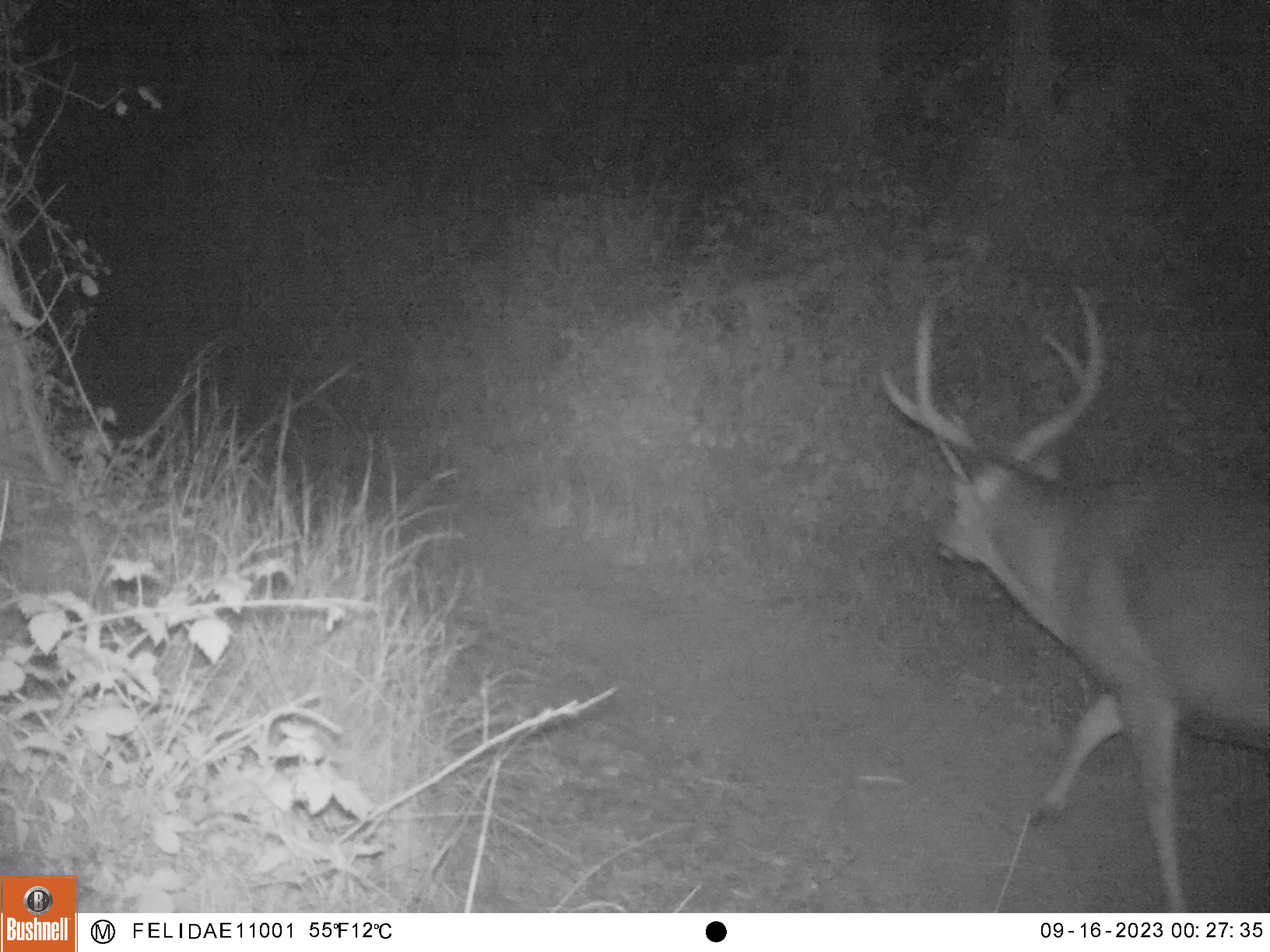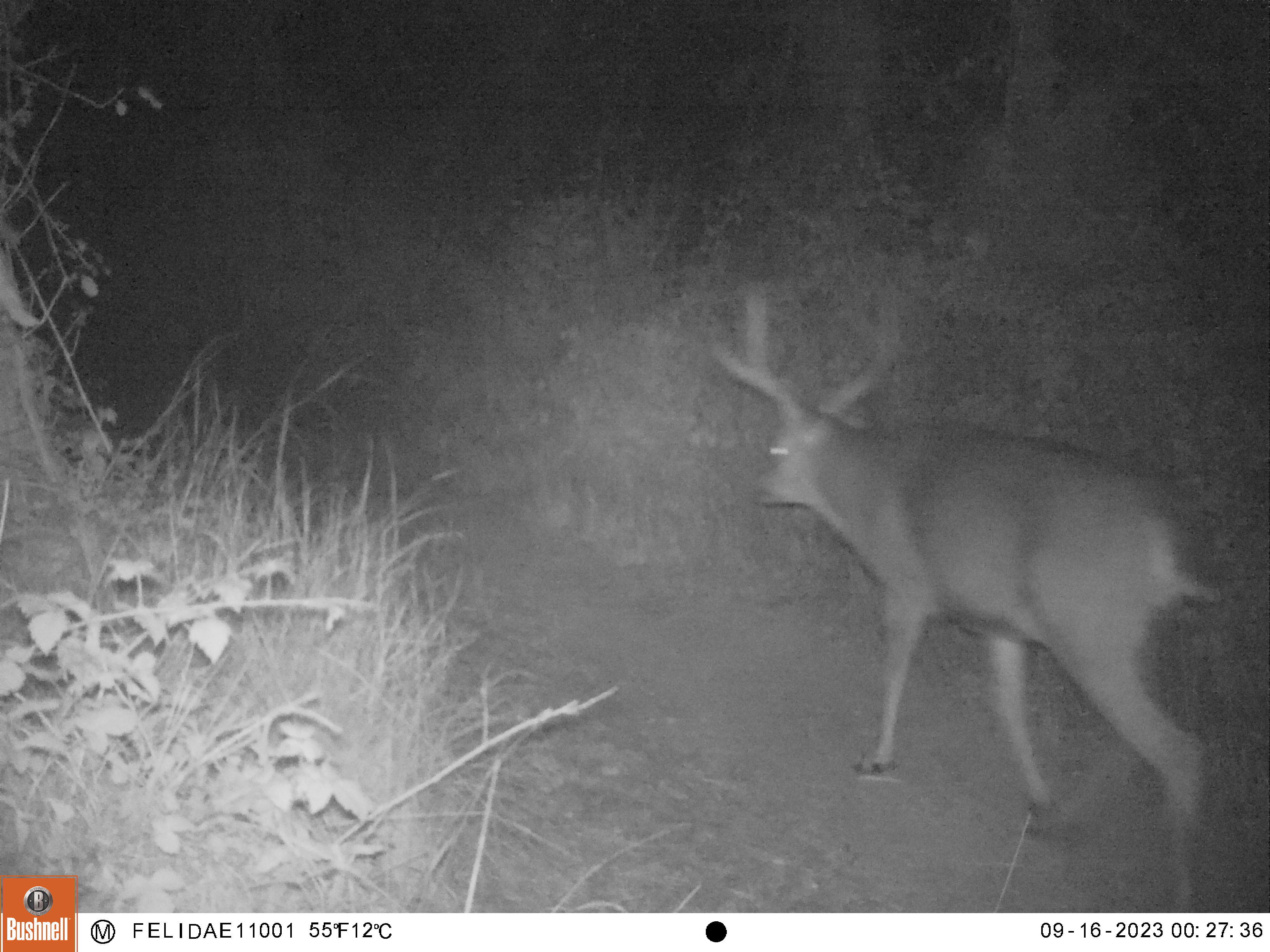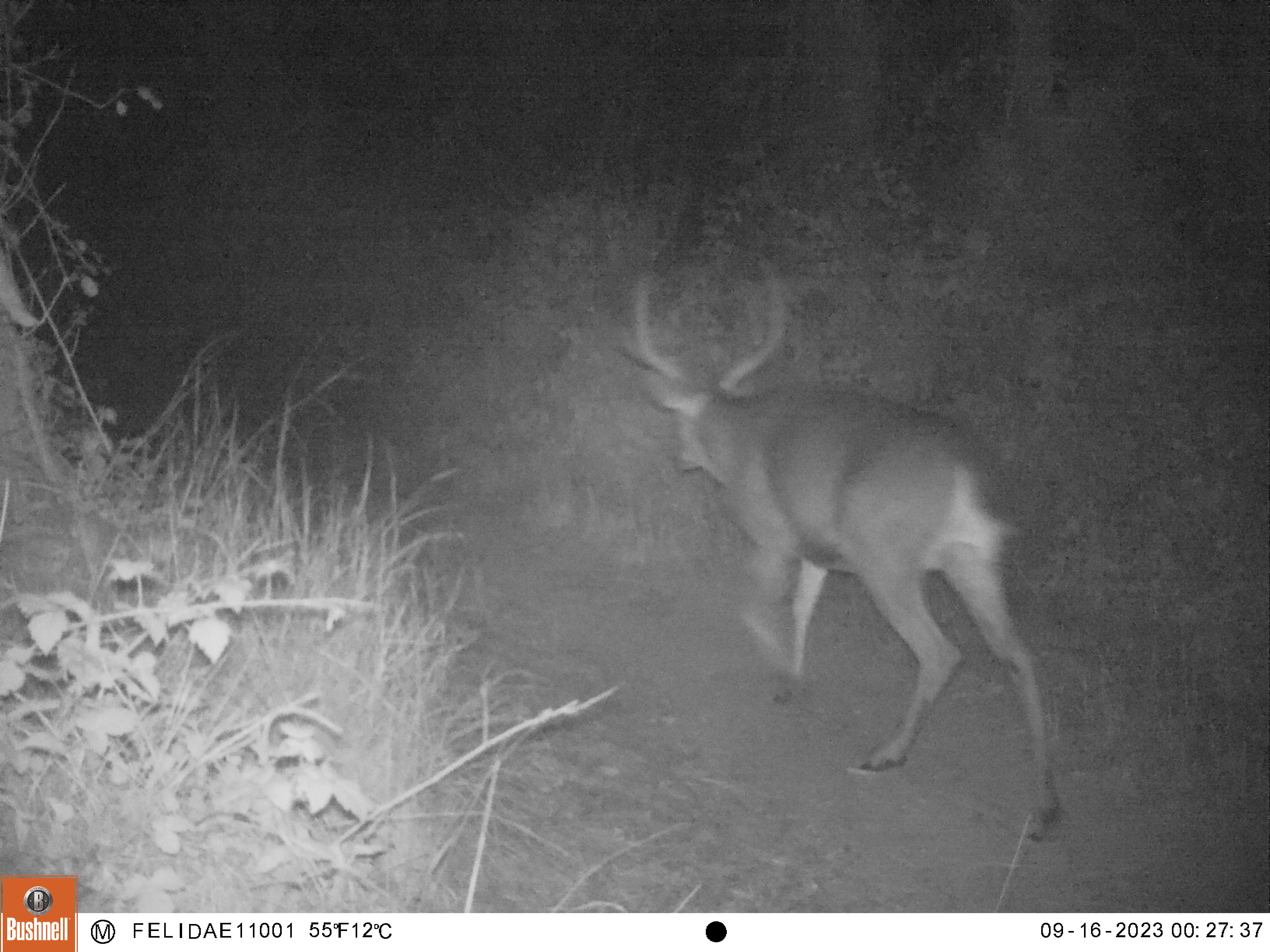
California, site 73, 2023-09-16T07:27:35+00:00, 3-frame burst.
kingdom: Animalia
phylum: Chordata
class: Mammalia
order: Artiodactyla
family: Cervidae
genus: Odocoileus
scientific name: Odocoileus hemionus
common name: mule deer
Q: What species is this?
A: Mule deer (Odocoileus hemionus).